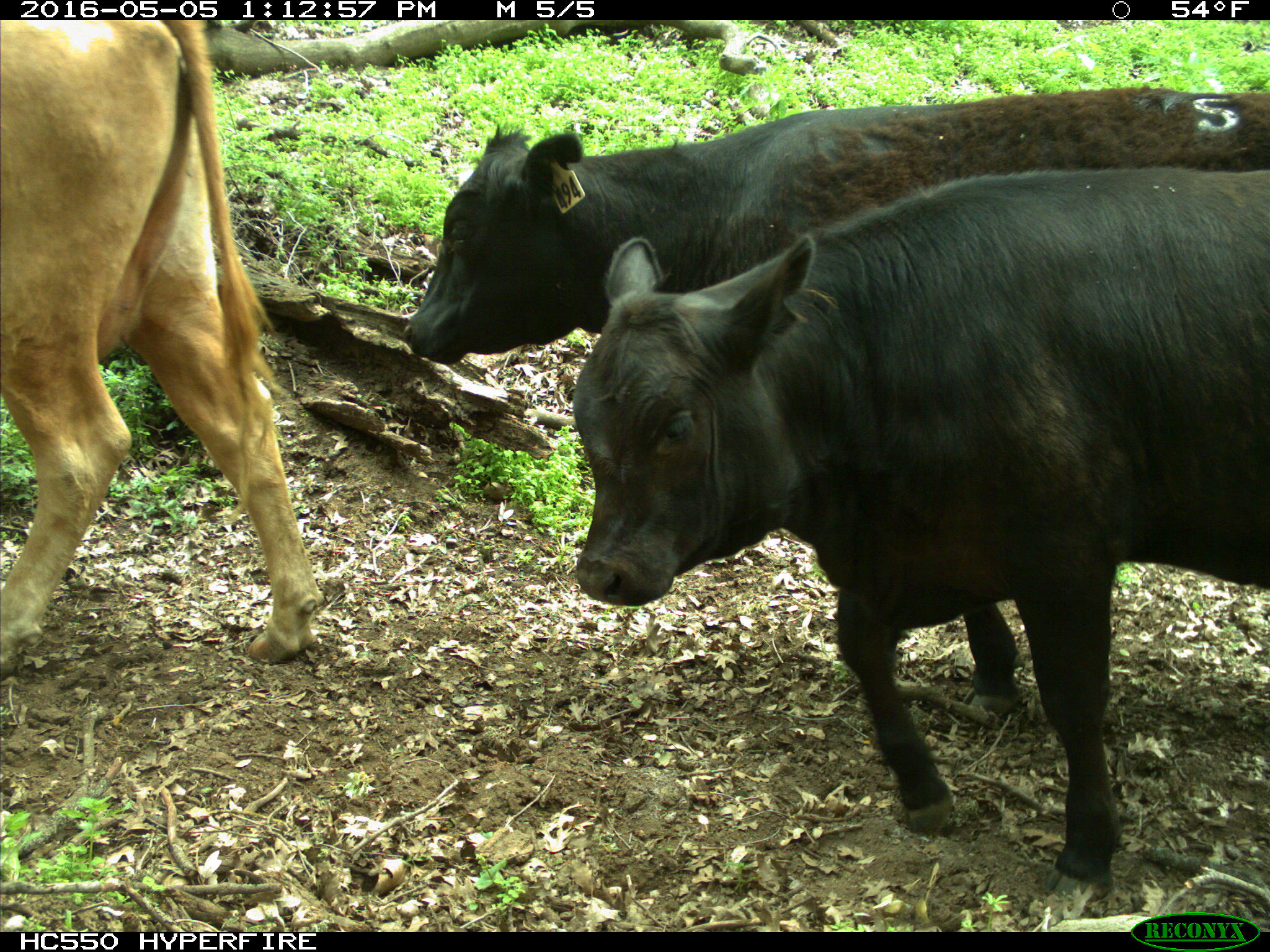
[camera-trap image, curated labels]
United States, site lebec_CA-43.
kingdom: Animalia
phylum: Chordata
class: Mammalia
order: Artiodactyla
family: Bovidae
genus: Bos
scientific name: Bos taurus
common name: domestic cow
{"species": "Bos taurus (domestic cow)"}